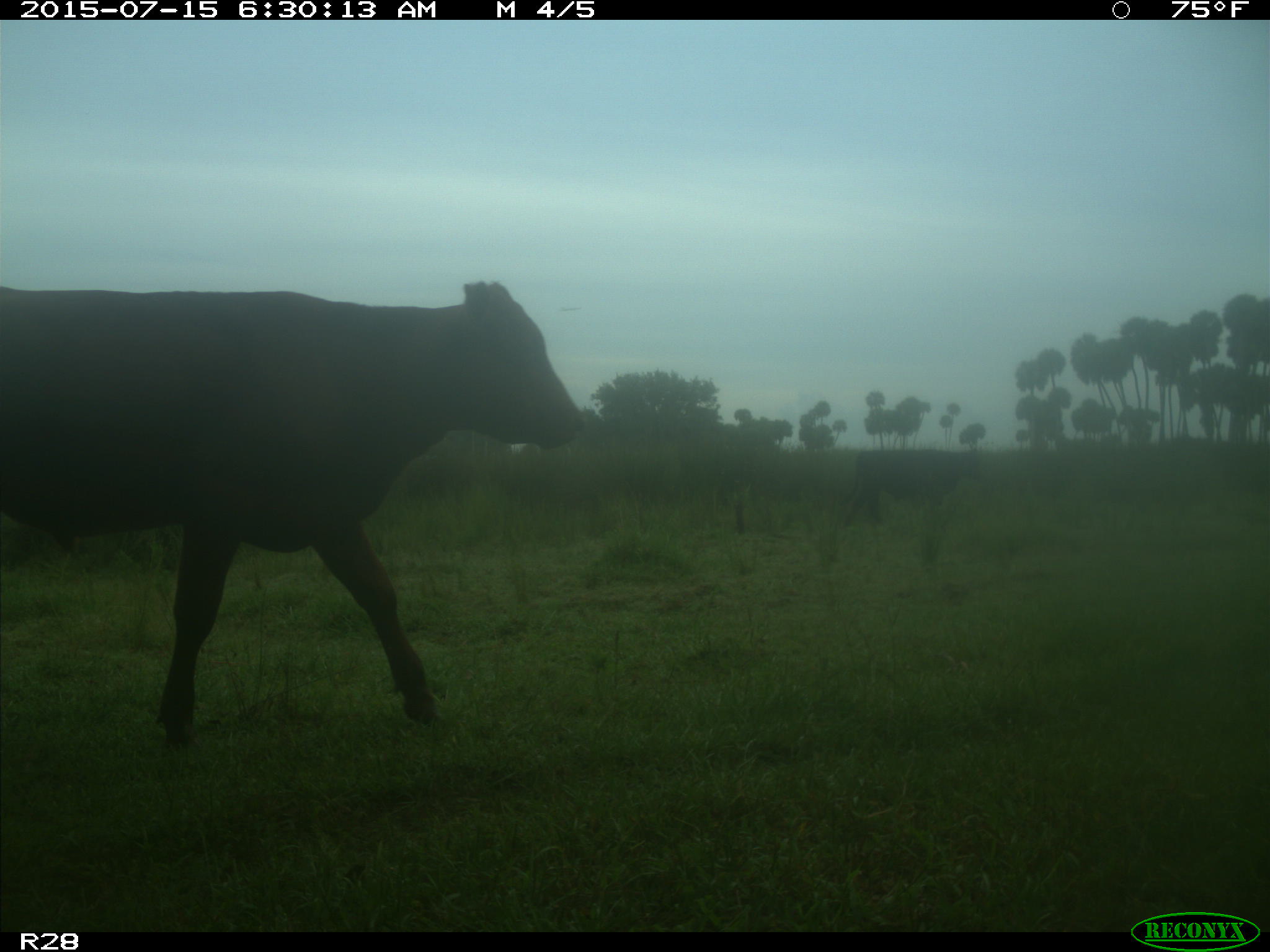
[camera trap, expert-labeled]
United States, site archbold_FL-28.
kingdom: Animalia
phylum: Chordata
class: Mammalia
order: Artiodactyla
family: Bovidae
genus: Bos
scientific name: Bos taurus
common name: domestic cow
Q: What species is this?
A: Bos taurus (domestic cow).